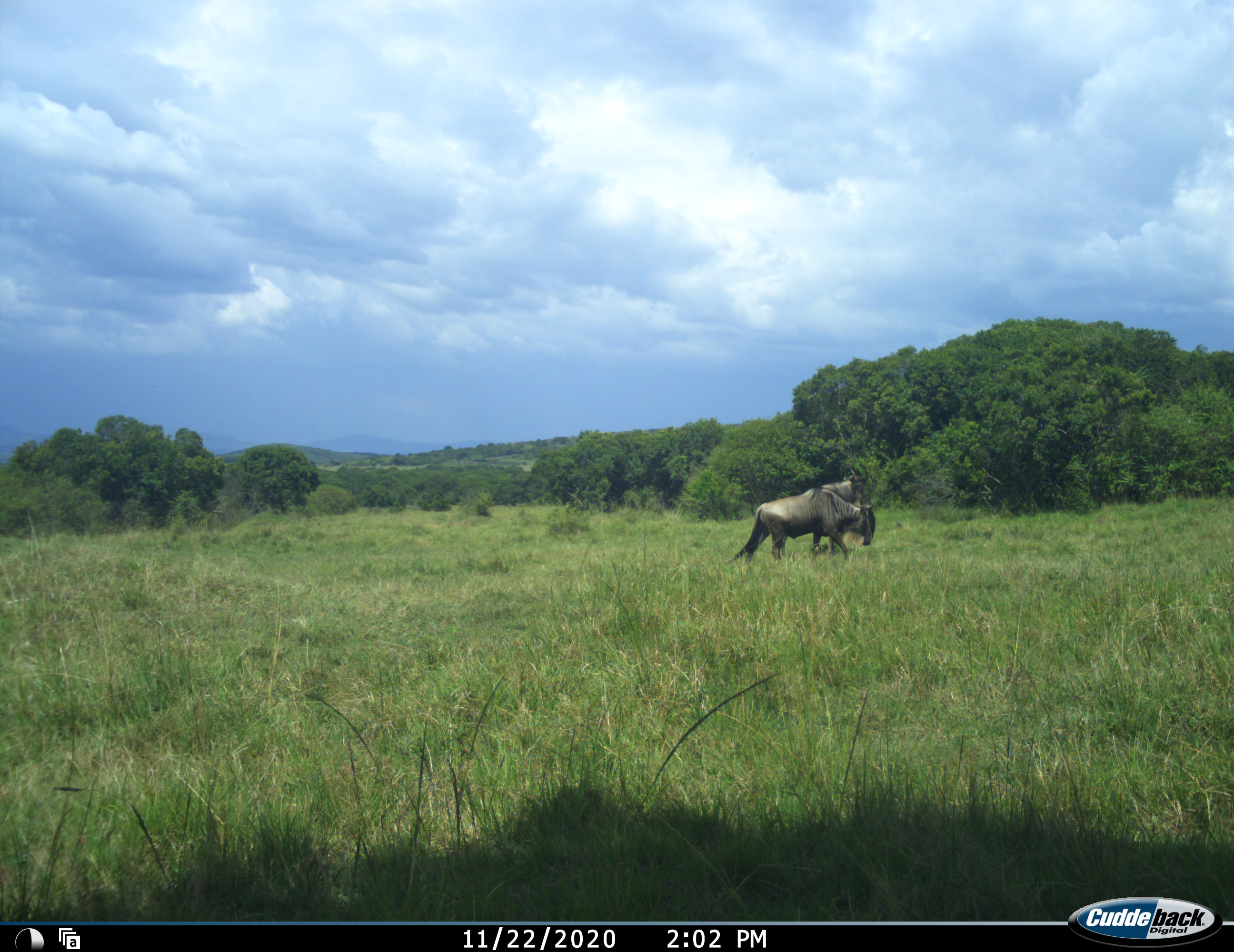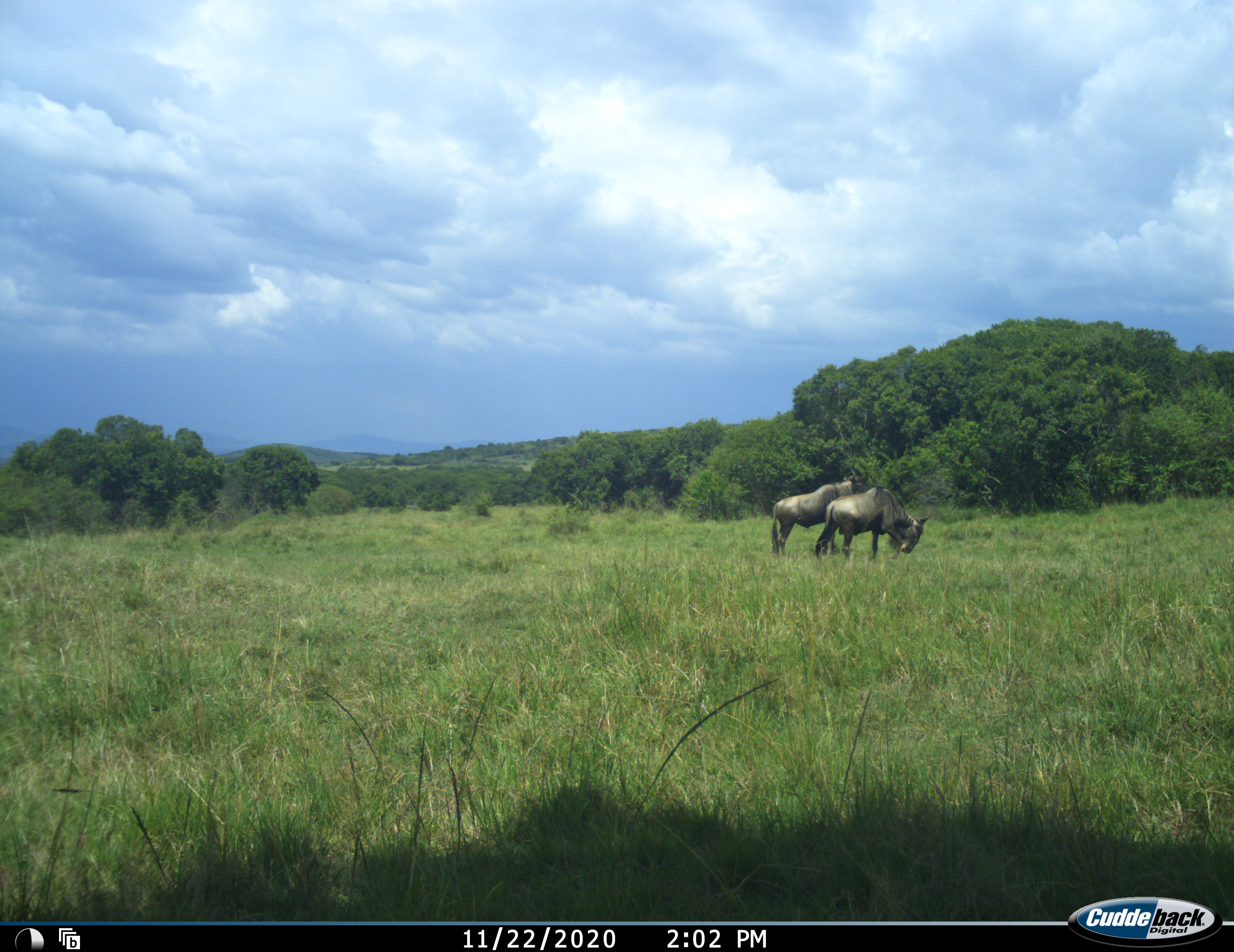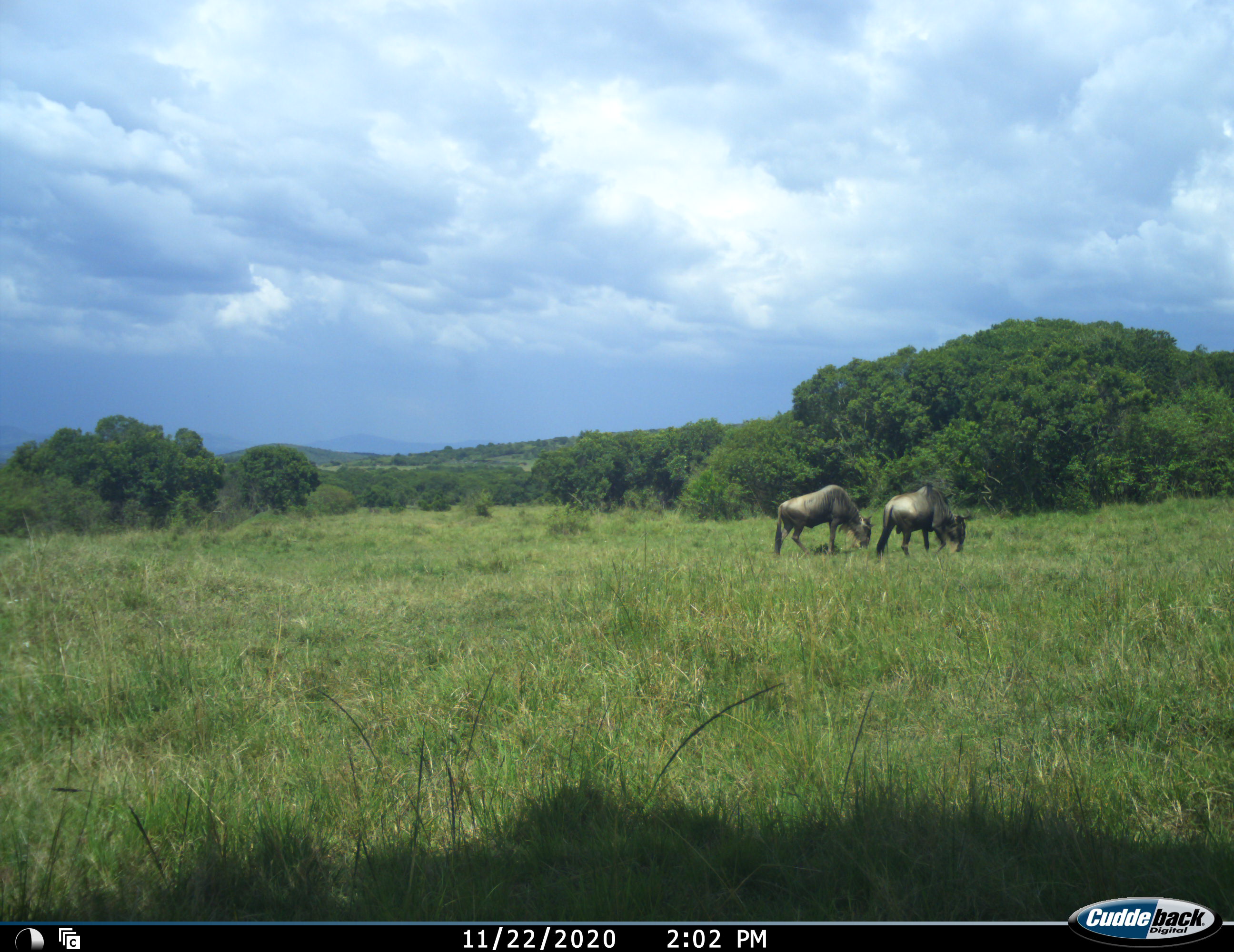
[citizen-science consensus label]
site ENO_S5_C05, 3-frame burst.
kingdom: Animalia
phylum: Chordata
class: Mammalia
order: Artiodactyla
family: Bovidae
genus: Connochaetes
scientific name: Connochaetes taurinus taurinus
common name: blue wildebeest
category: wildebeestblue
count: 2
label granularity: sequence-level